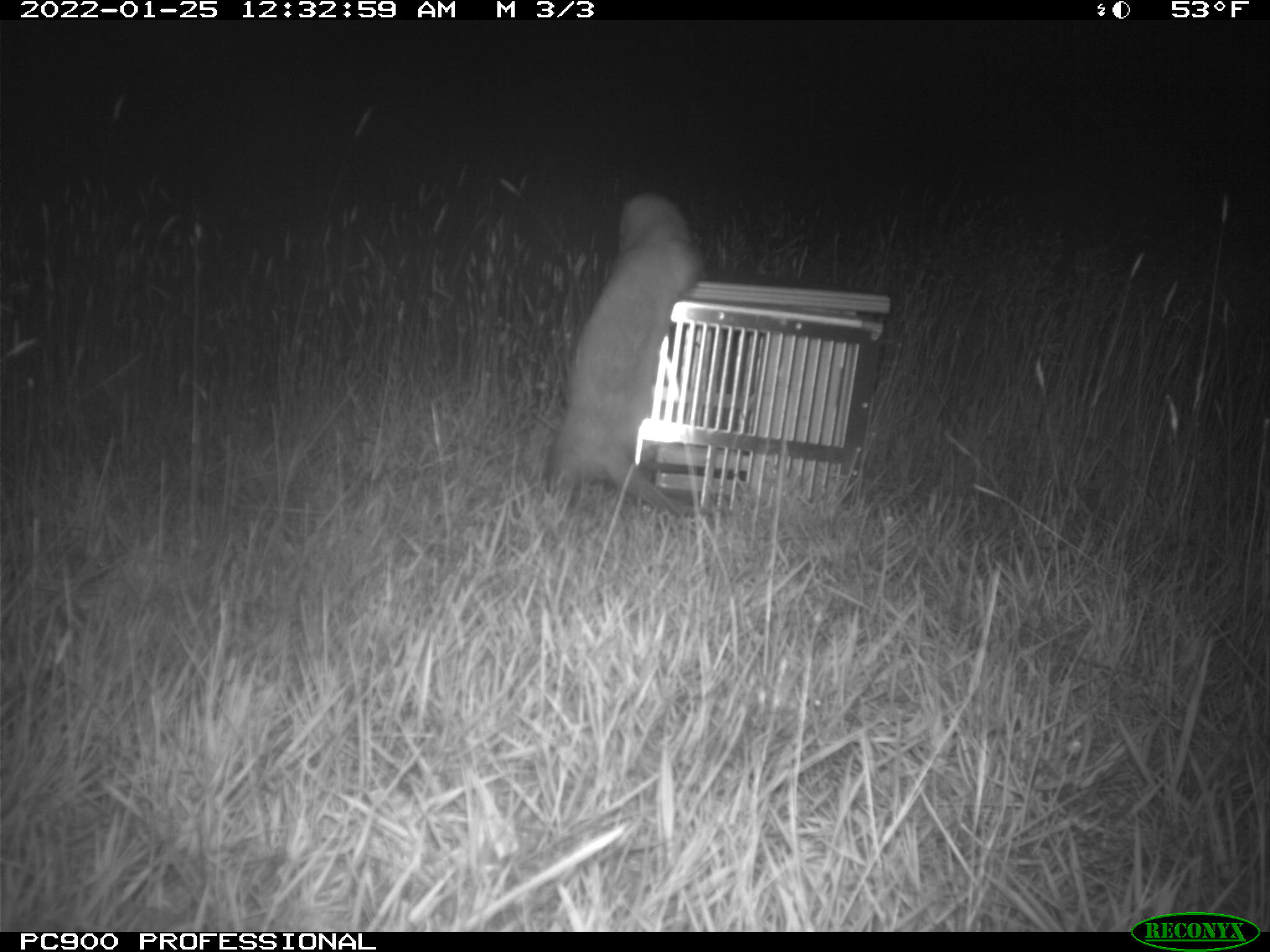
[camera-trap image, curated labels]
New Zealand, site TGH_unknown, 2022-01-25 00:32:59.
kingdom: Animalia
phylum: Chordata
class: Mammalia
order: Carnivora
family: Mustelidae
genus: Mustela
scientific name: Mustela furo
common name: ferret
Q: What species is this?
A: Ferret (Mustela furo).